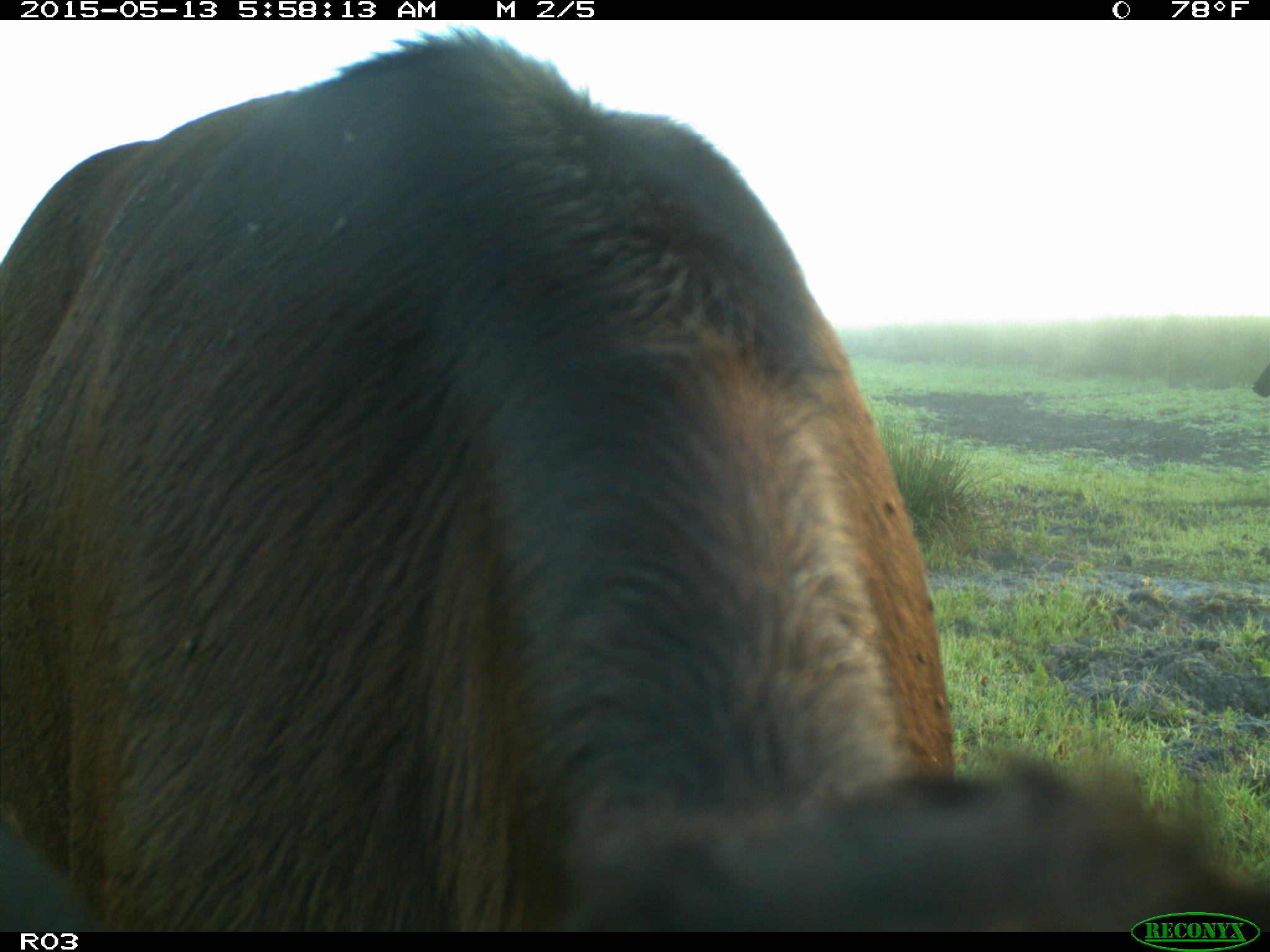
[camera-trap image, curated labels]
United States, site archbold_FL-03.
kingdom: Animalia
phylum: Chordata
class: Mammalia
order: Artiodactyla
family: Bovidae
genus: Bos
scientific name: Bos taurus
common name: domestic cow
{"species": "Bos taurus (domestic cow)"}